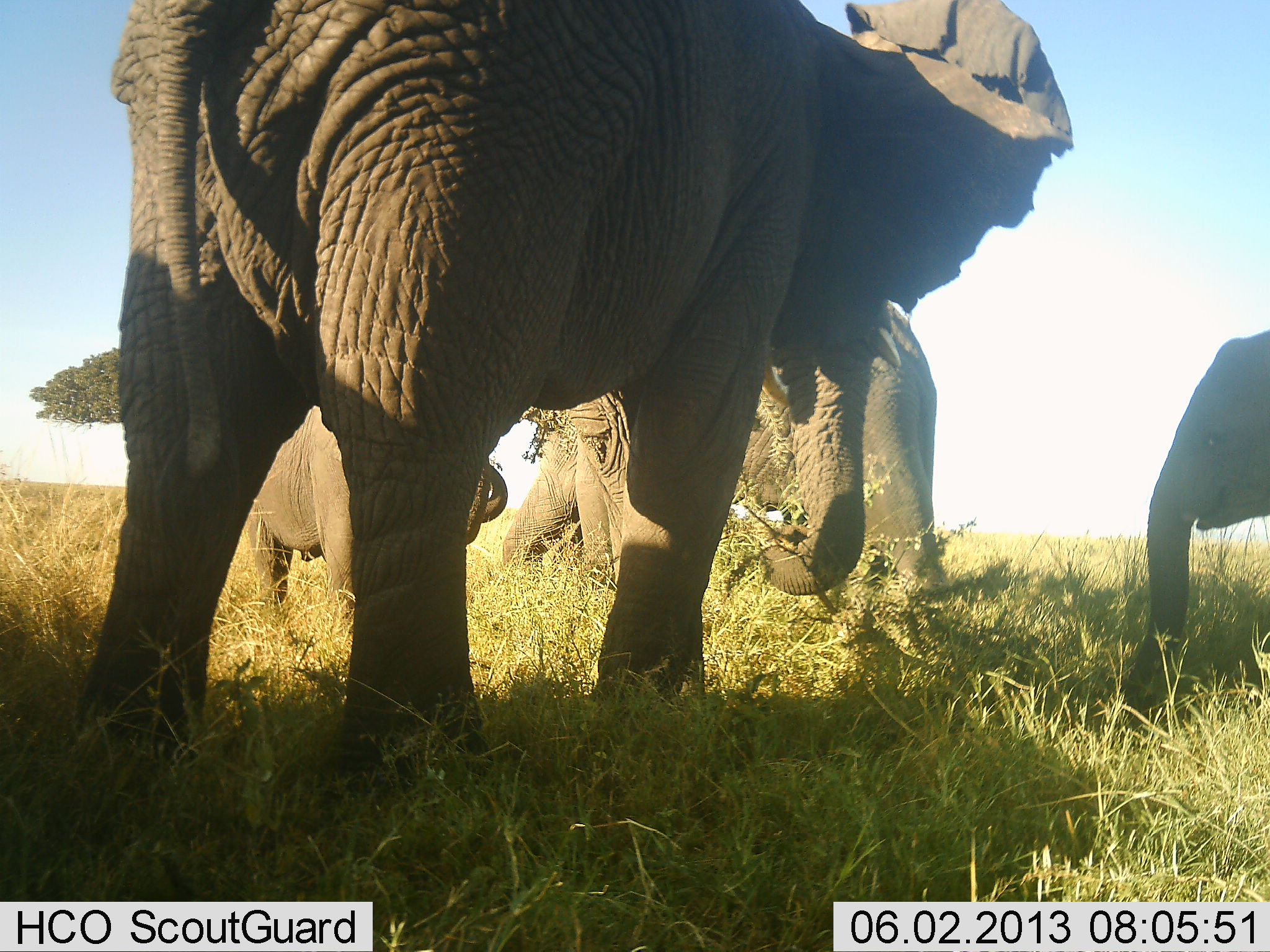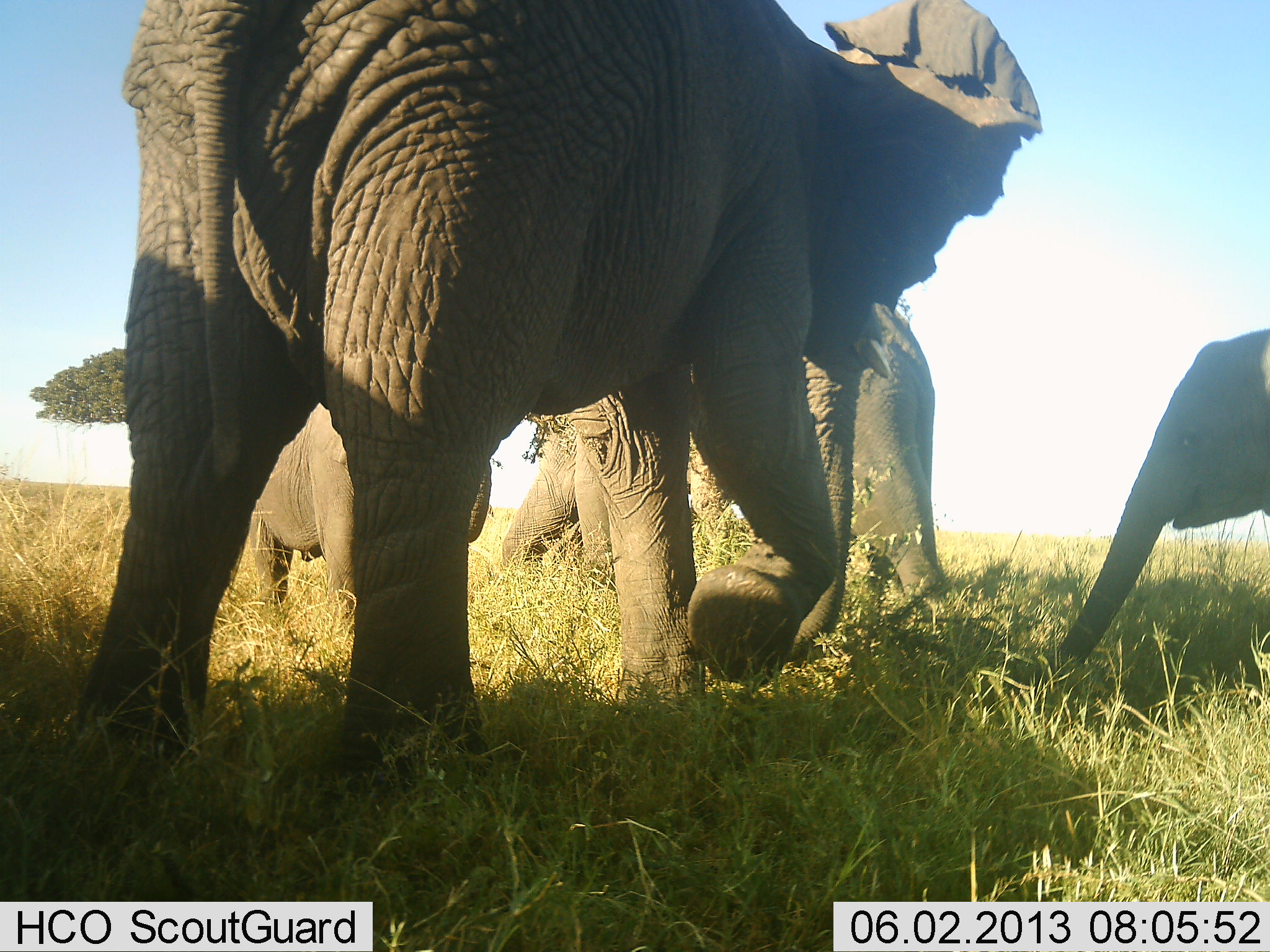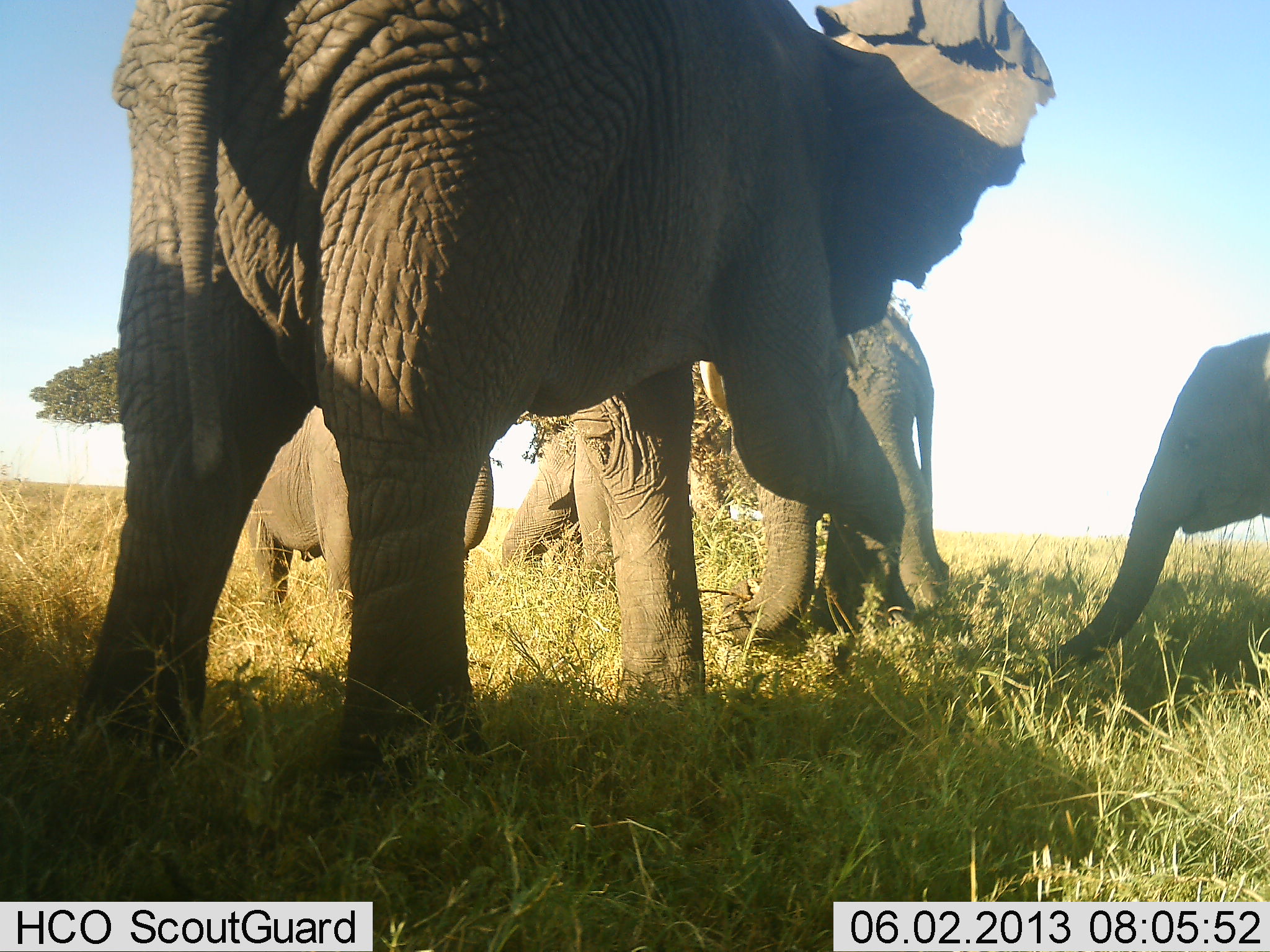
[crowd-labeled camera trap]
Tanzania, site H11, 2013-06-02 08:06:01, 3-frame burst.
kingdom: Animalia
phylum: Chordata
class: Mammalia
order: Proboscidea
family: Elephantidae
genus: Loxodonta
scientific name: Loxodonta africana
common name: african bush elephant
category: elephant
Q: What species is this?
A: Elephant (african bush elephant) (Loxodonta africana).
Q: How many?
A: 4.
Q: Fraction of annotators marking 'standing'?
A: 70%.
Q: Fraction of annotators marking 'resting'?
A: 0%.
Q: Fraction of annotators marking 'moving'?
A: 30%.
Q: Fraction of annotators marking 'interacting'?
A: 0%.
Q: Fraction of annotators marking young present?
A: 80%.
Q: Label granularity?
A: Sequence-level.